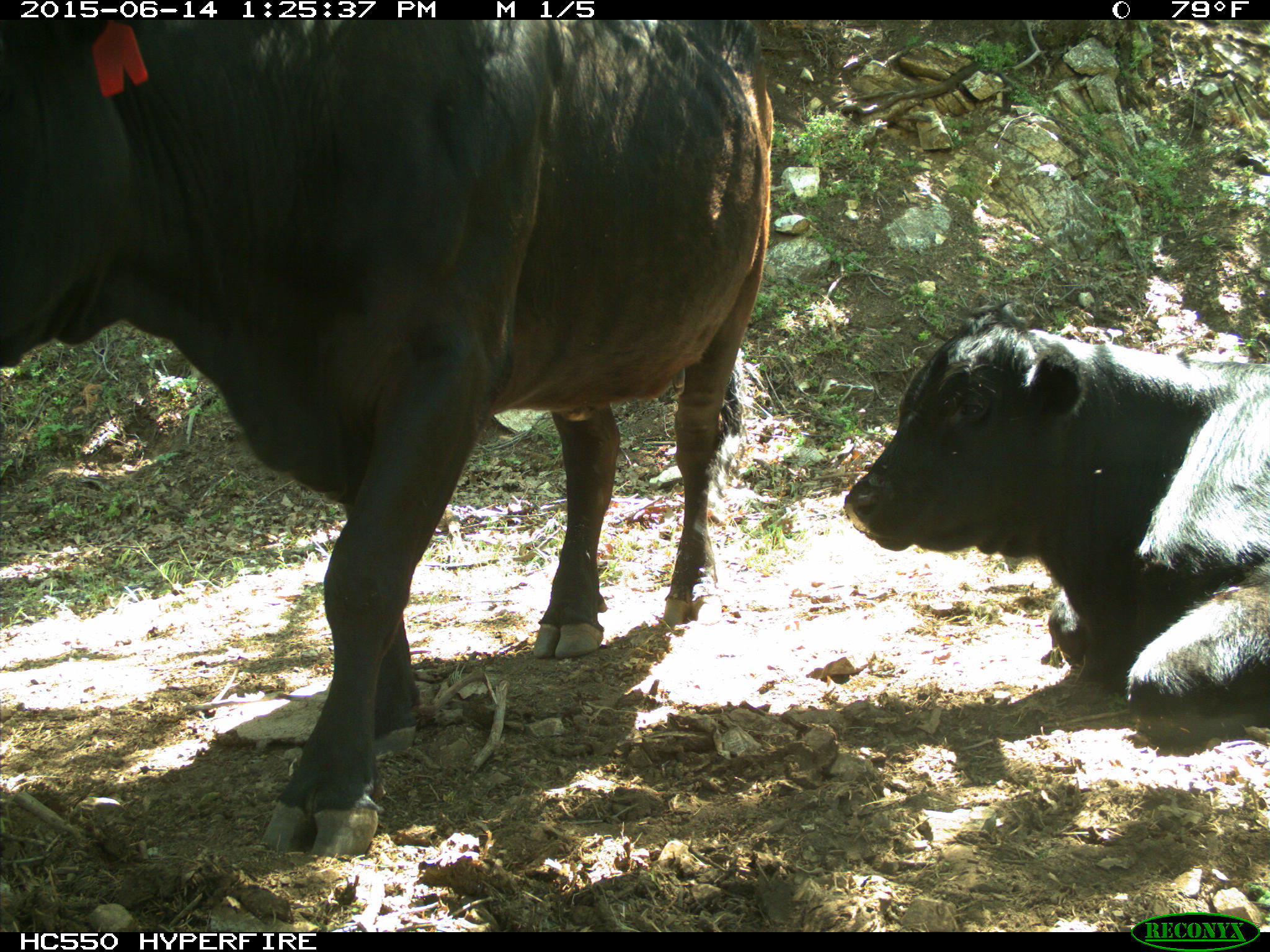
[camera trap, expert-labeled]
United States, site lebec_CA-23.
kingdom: Animalia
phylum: Chordata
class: Mammalia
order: Artiodactyla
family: Bovidae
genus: Bos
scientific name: Bos taurus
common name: domestic cow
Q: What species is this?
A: Bos taurus (domestic cow).